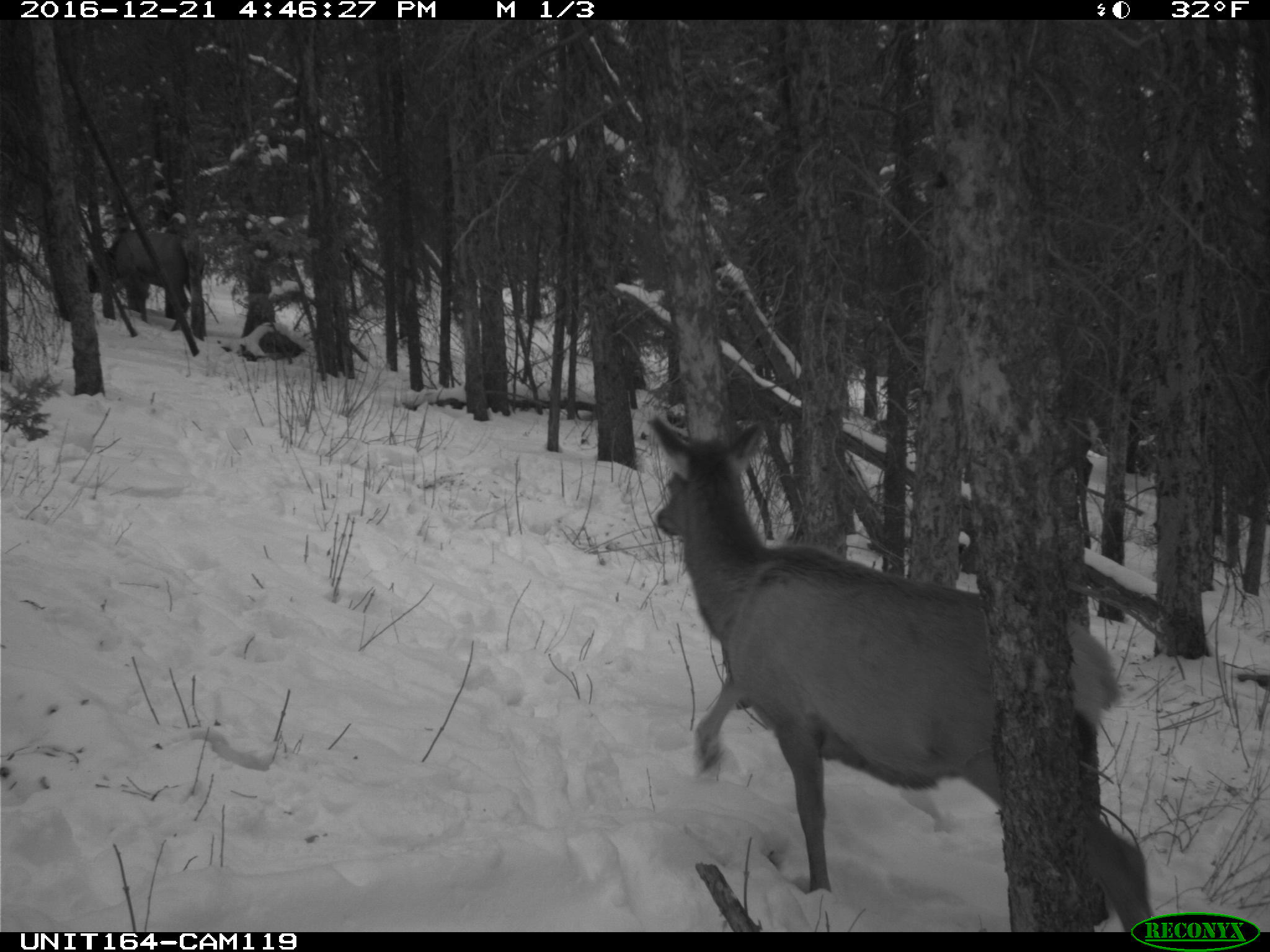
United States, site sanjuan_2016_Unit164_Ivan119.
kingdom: Animalia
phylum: Chordata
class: Mammalia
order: Artiodactyla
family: Cervidae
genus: Cervus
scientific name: Cervus elaphus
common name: red deer